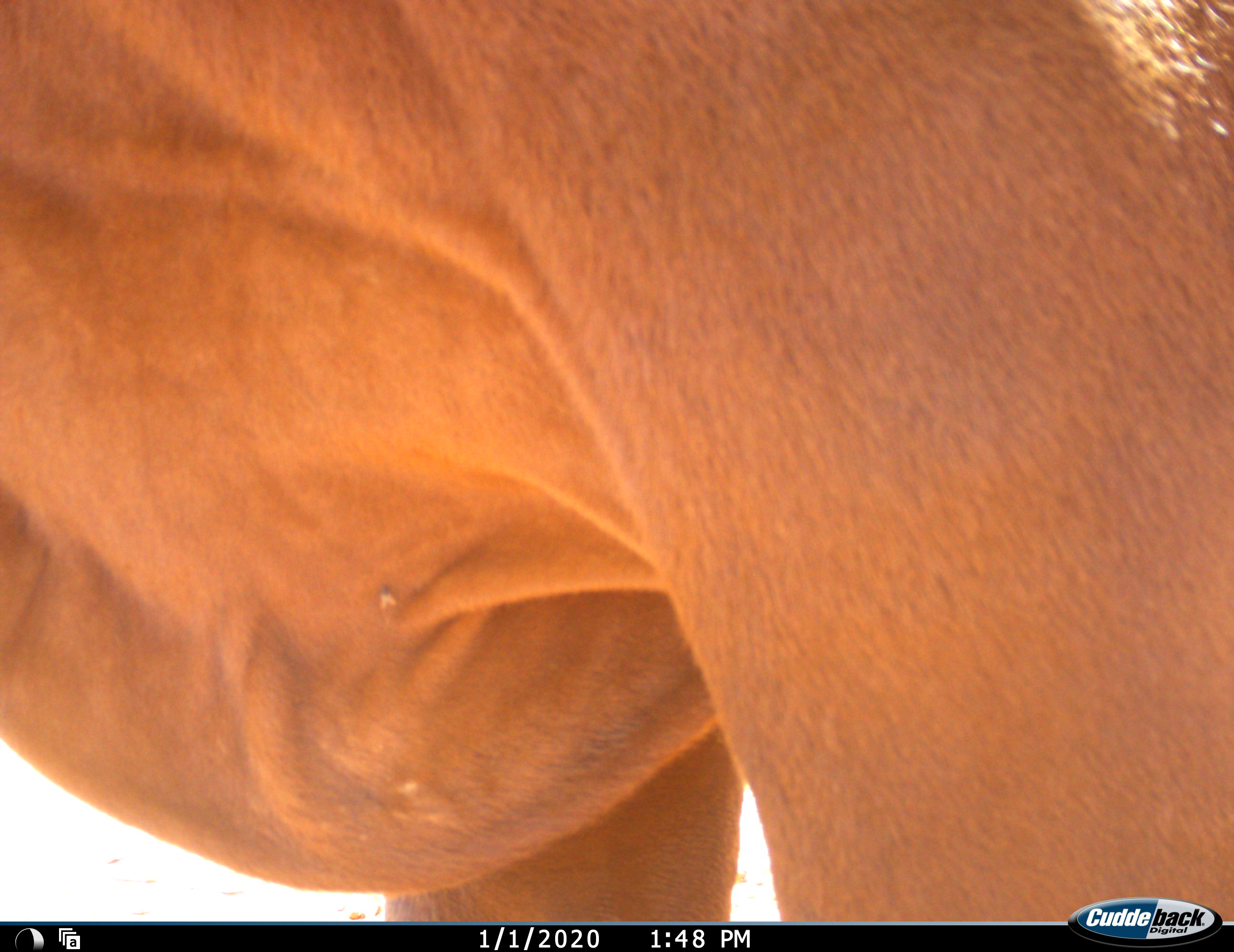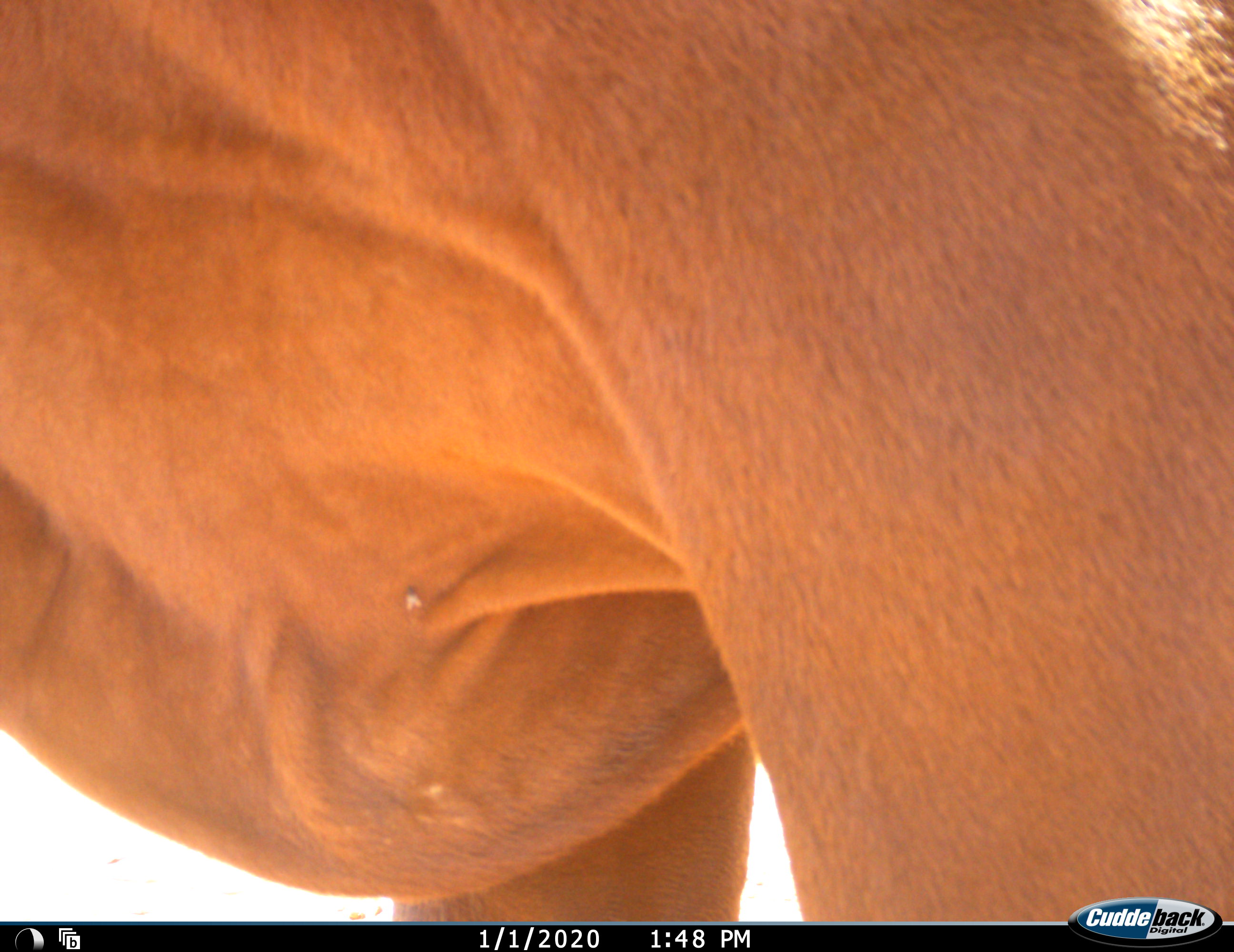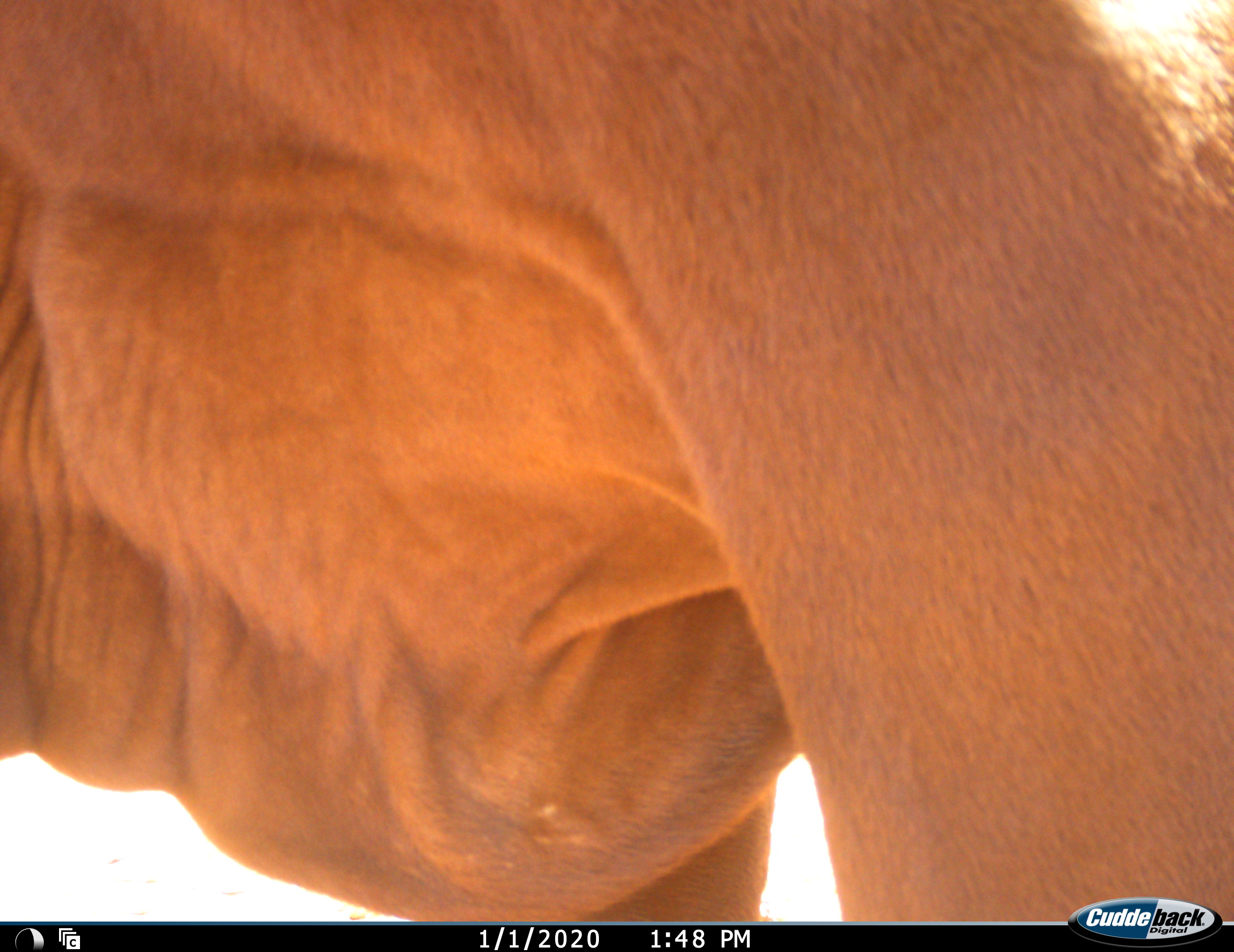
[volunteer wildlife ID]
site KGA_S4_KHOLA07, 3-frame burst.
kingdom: Animalia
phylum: Chordata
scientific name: Vertebrata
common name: domestic animal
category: domesticanimal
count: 1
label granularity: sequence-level